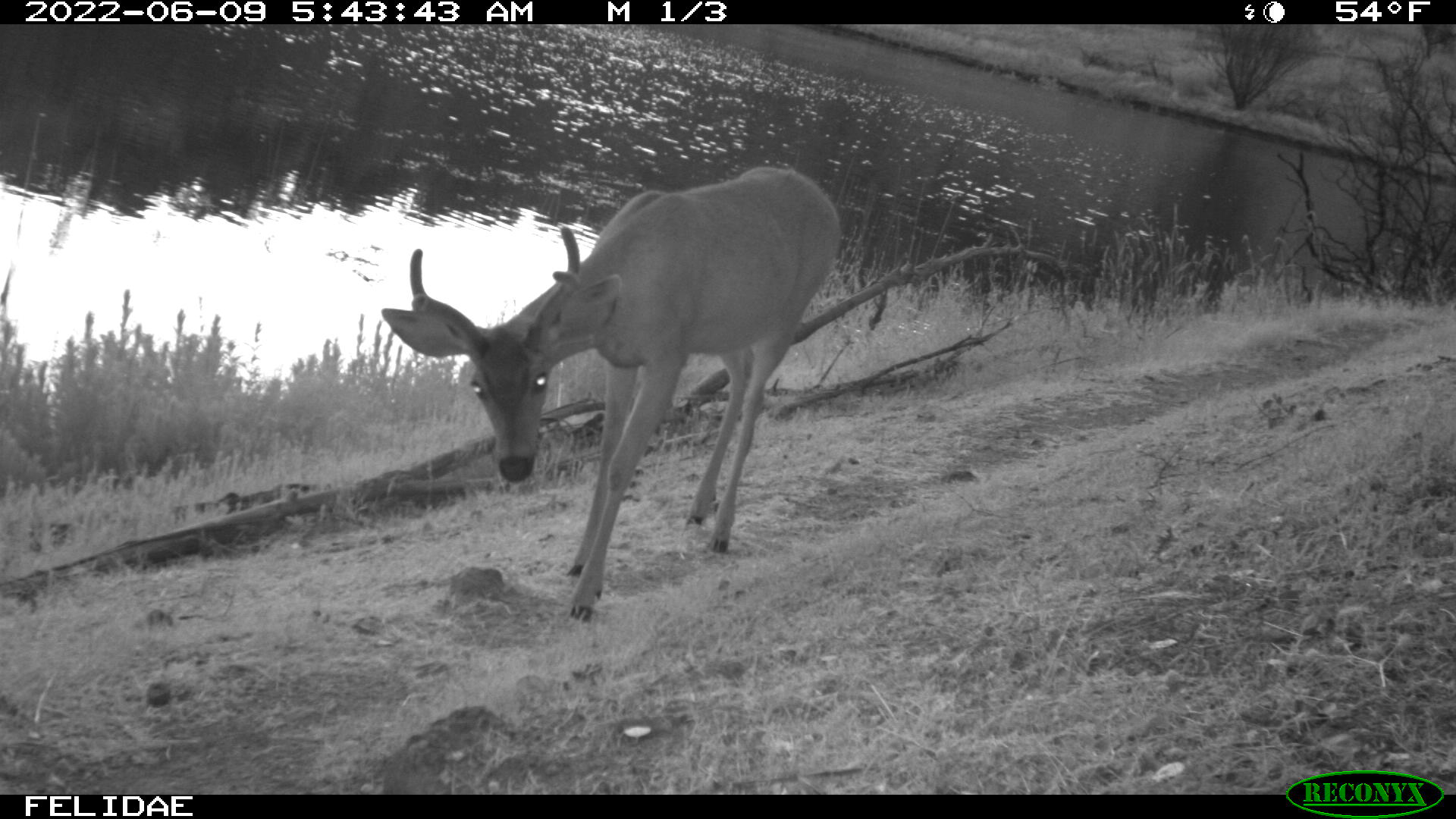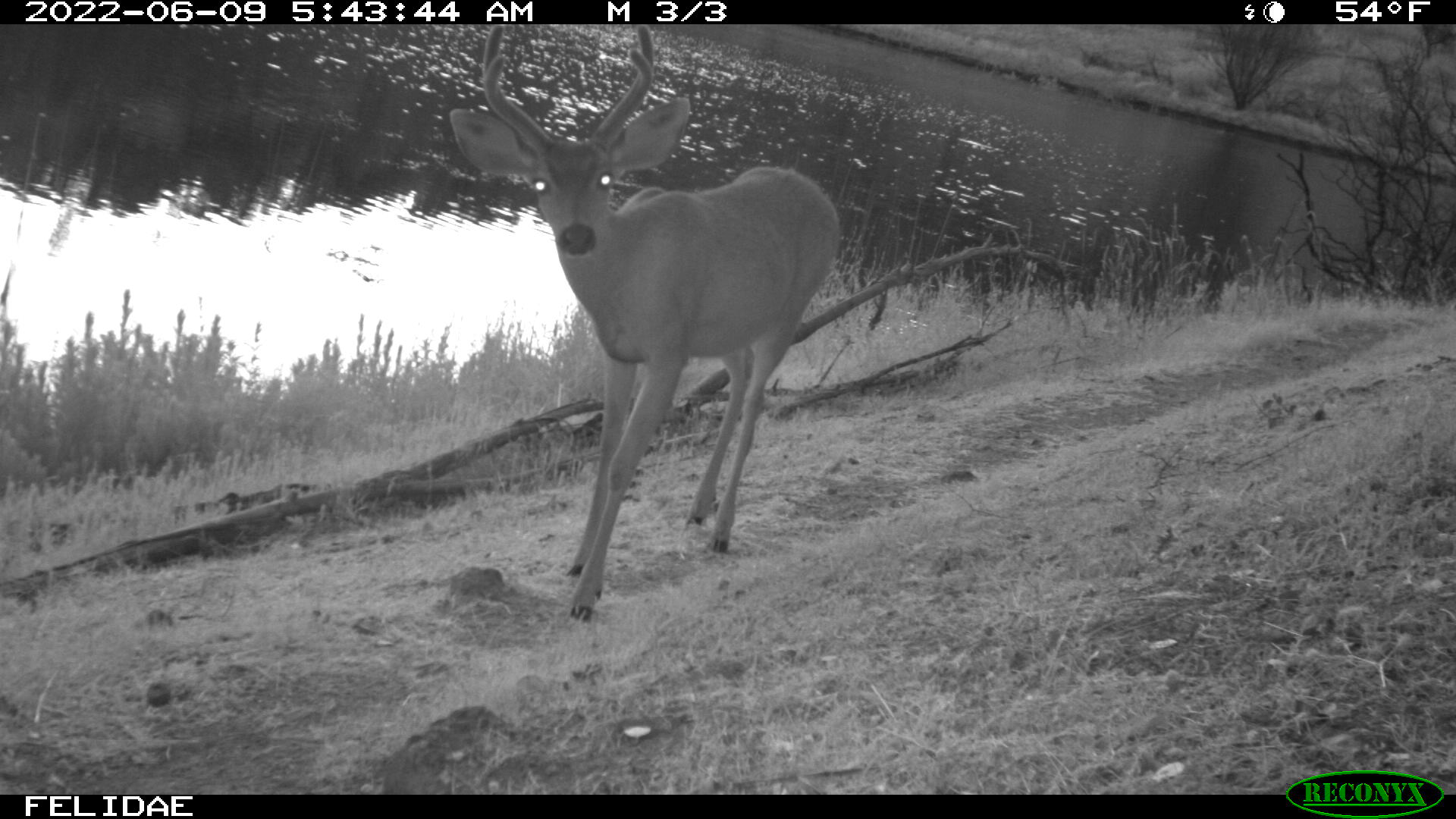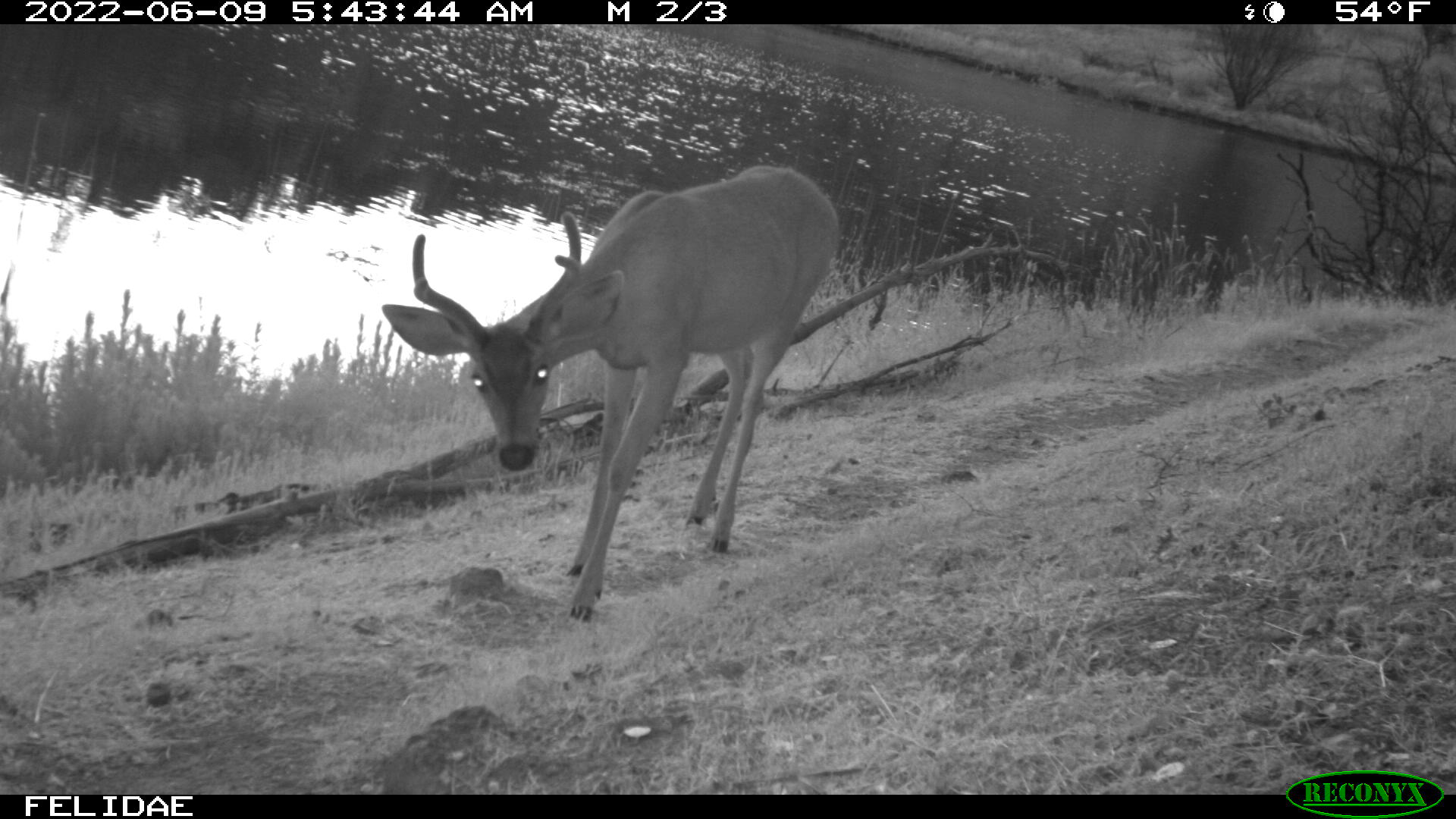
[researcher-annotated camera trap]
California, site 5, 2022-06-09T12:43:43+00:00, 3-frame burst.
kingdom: Animalia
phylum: Chordata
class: Mammalia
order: Artiodactyla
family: Cervidae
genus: Odocoileus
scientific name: Odocoileus hemionus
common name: mule deer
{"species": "mule deer (Odocoileus hemionus)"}